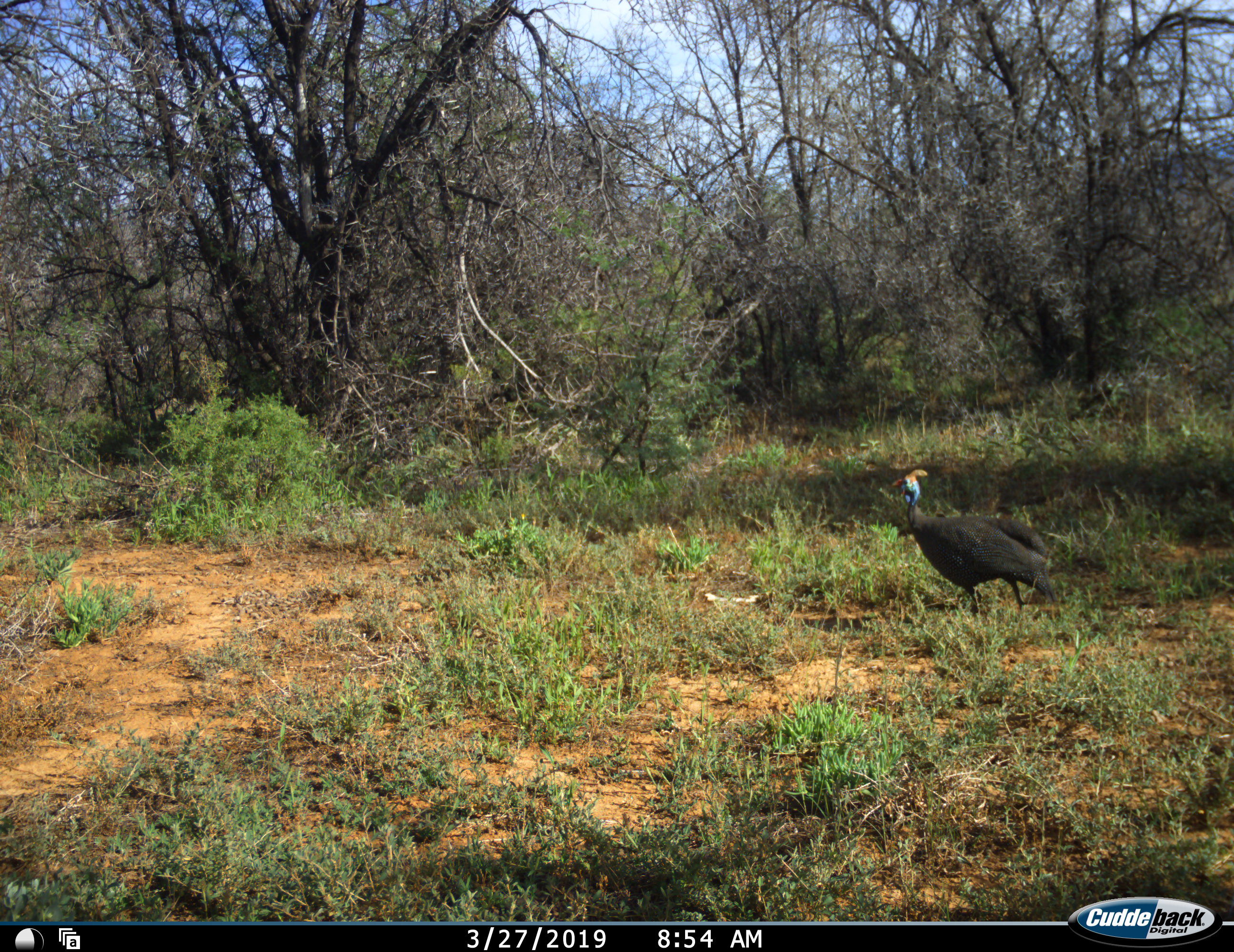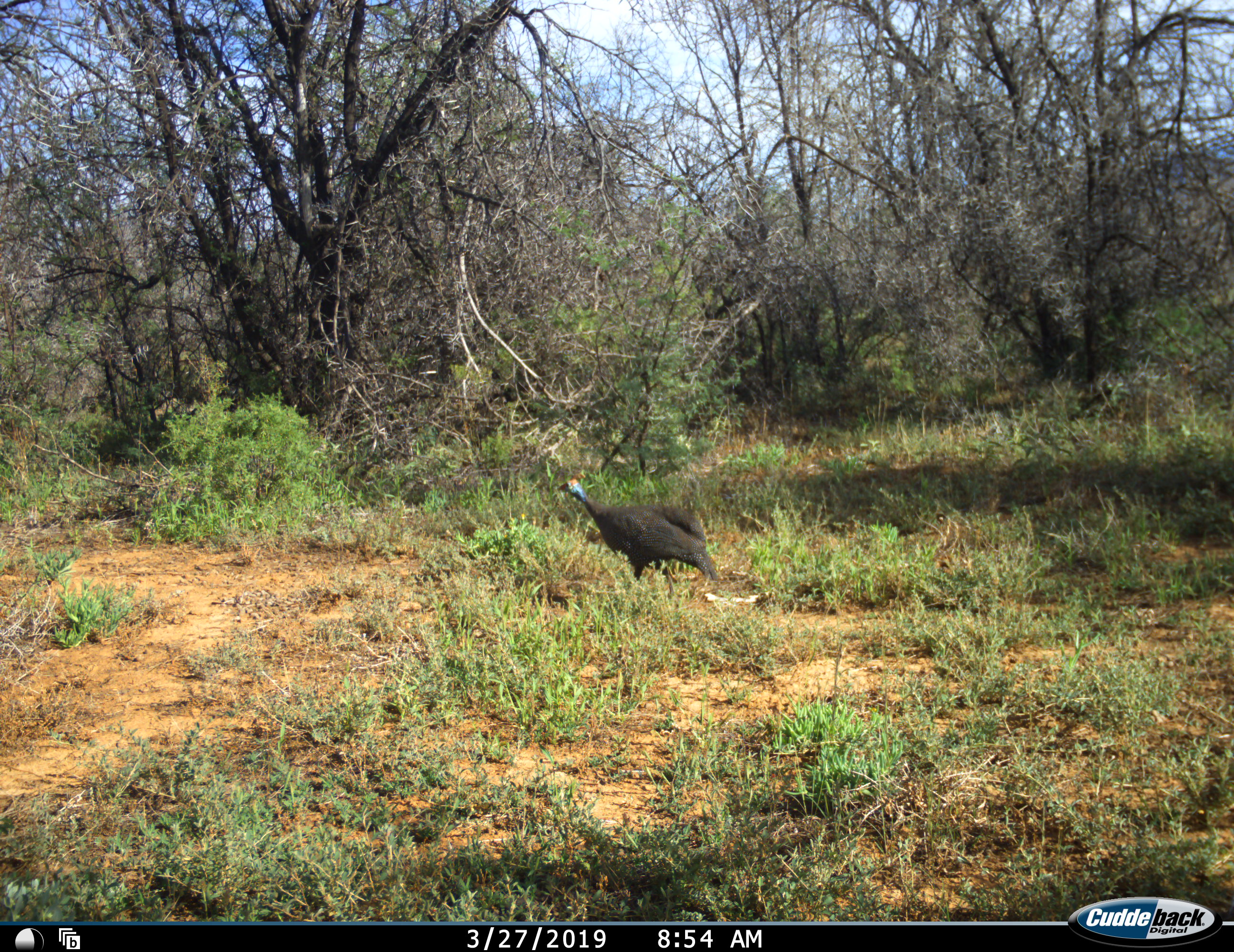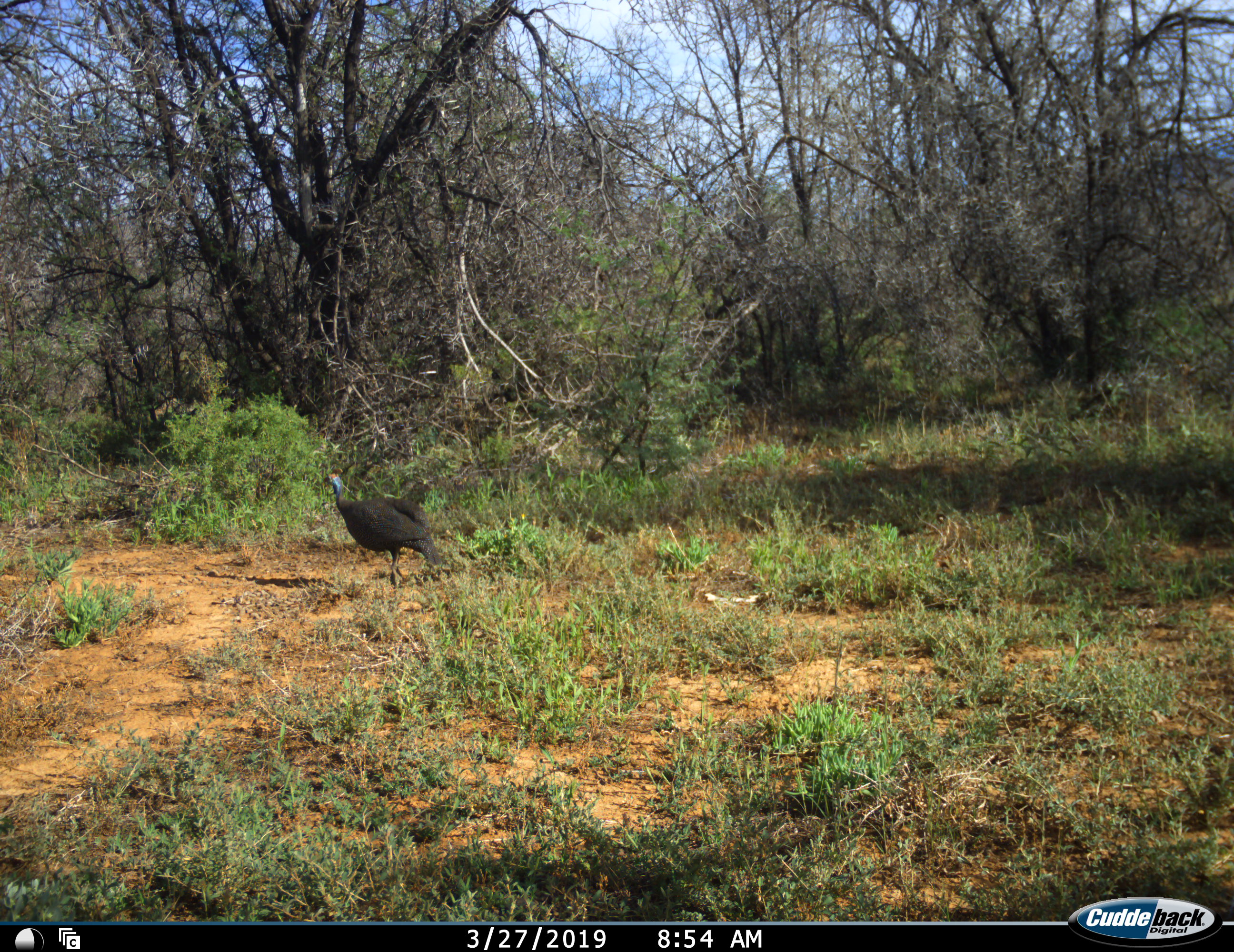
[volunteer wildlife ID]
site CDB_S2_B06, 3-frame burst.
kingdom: Animalia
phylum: Chordata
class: Aves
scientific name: Aves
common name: bird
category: birdother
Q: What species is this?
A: Birdother (bird) (Aves).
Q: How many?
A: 1.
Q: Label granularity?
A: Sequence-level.